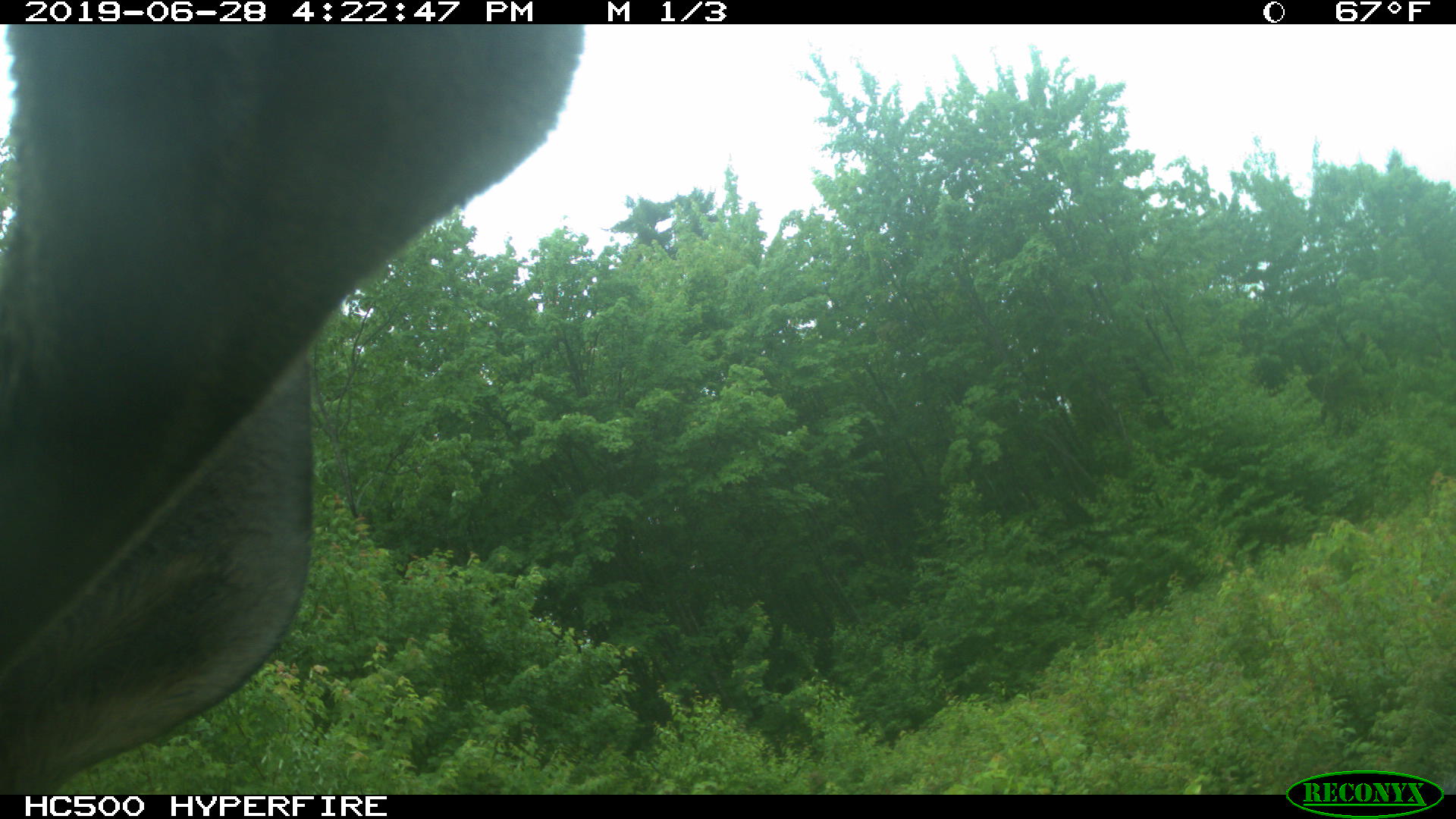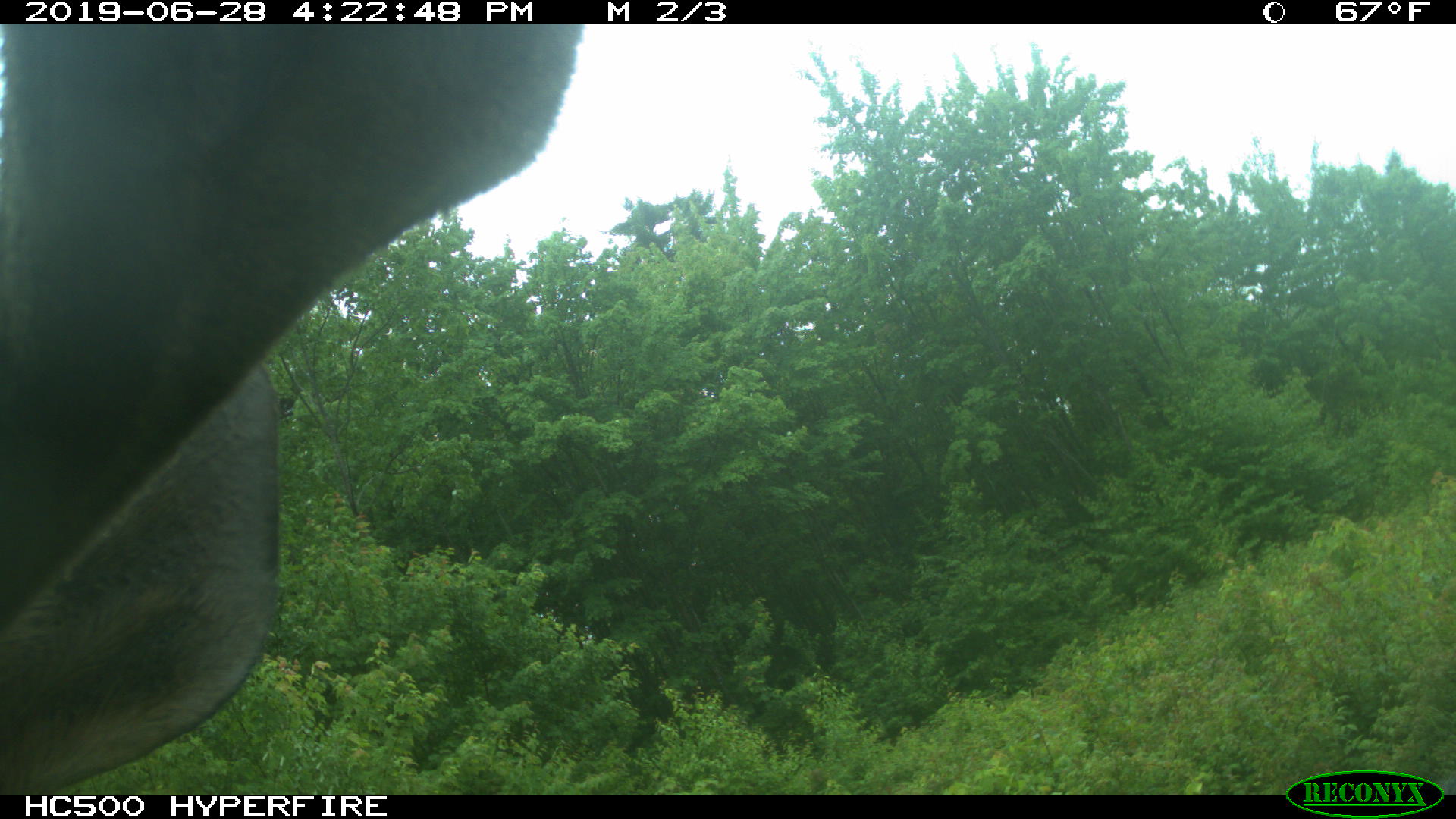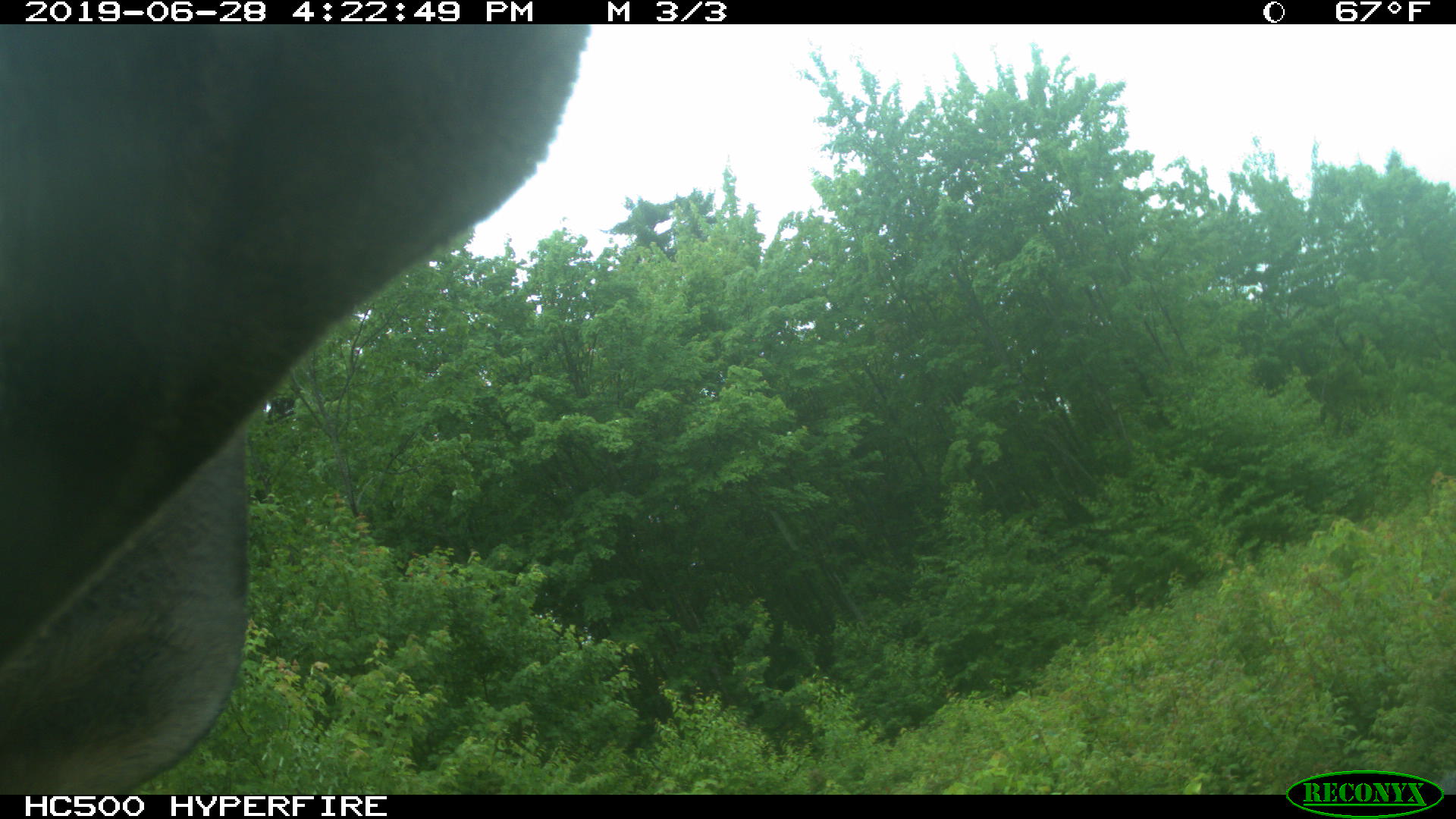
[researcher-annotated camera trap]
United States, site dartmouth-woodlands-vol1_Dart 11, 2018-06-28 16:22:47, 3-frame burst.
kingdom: Animalia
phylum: Chordata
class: Mammalia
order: Artiodactyla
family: Cervidae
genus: Alces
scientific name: Alces alces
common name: moose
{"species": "moose (Alces alces)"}